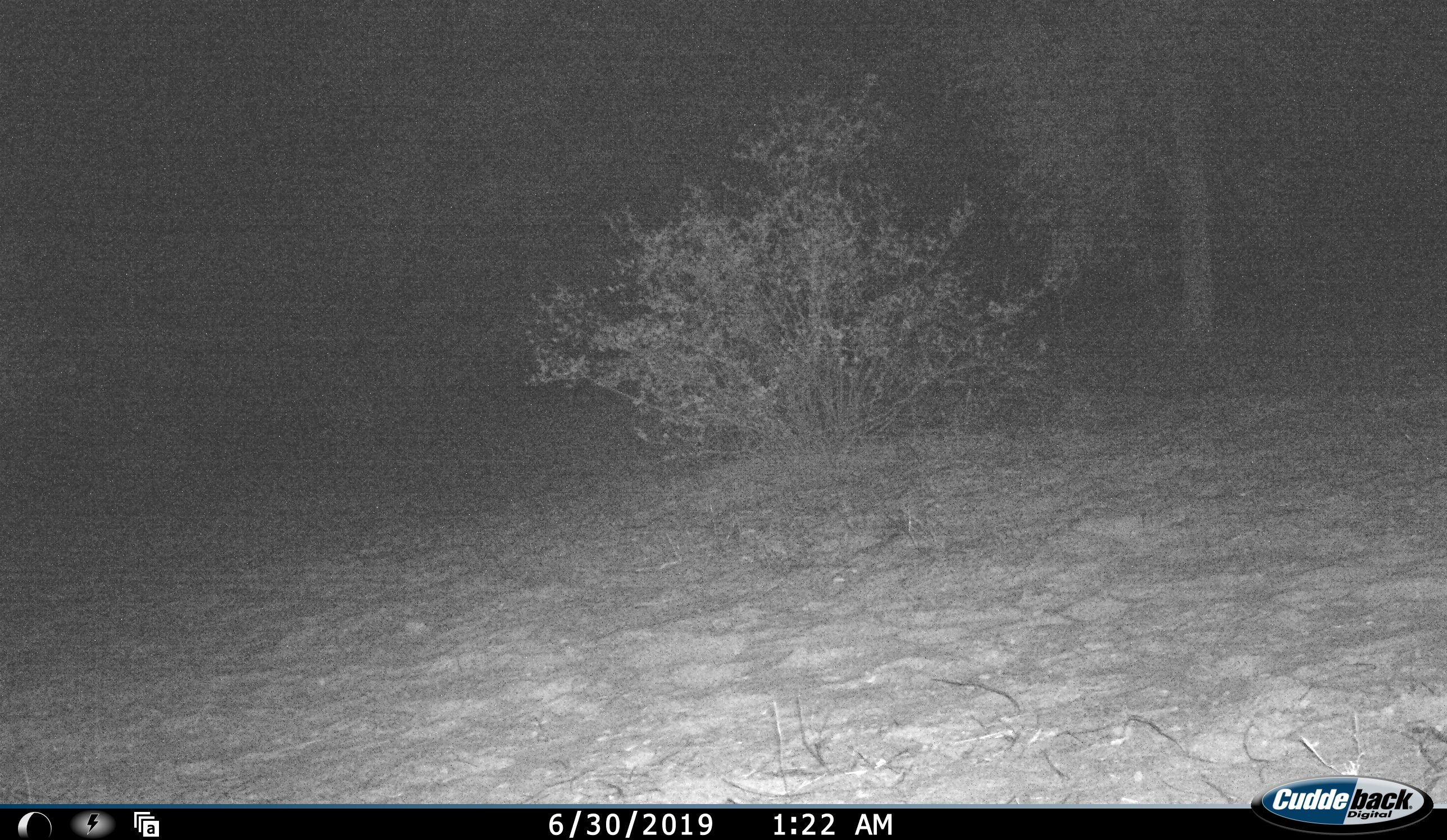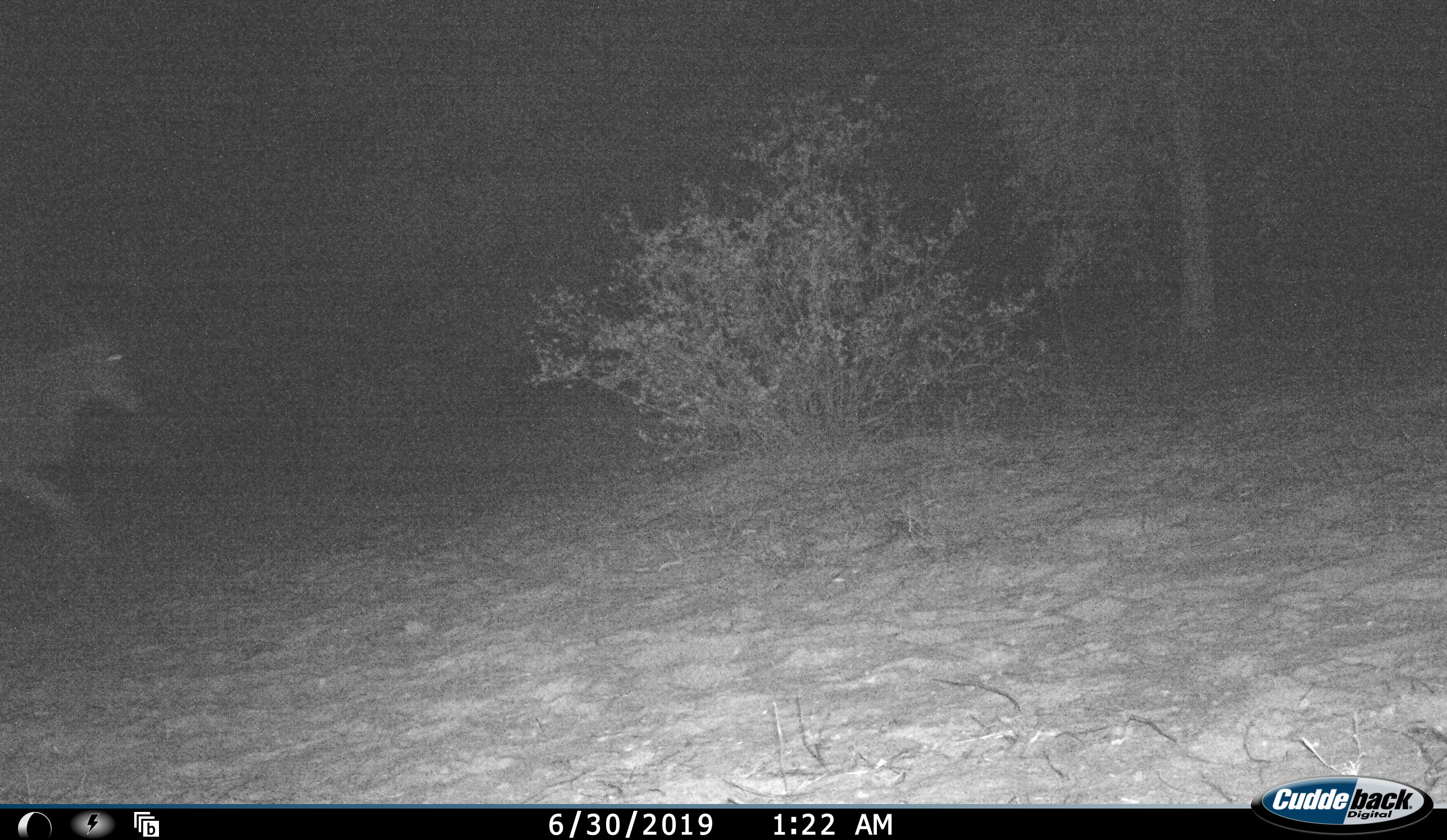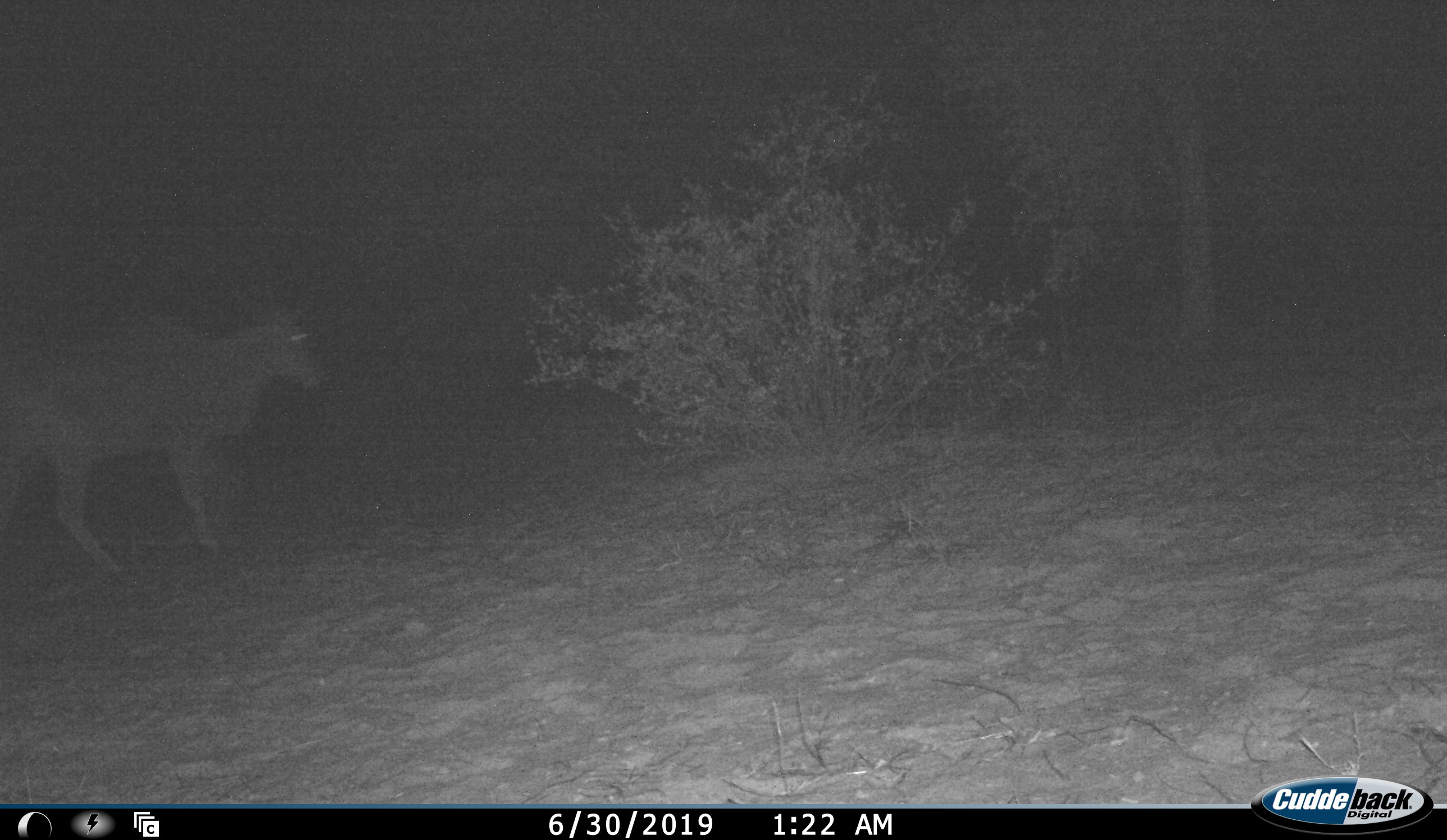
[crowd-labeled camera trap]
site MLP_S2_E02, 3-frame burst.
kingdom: Animalia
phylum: Chordata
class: Mammalia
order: Artiodactyla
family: Bovidae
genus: Tragelaphus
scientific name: Tragelaphus oryx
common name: eland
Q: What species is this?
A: Eland (Tragelaphus oryx).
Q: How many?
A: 1.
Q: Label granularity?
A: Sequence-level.